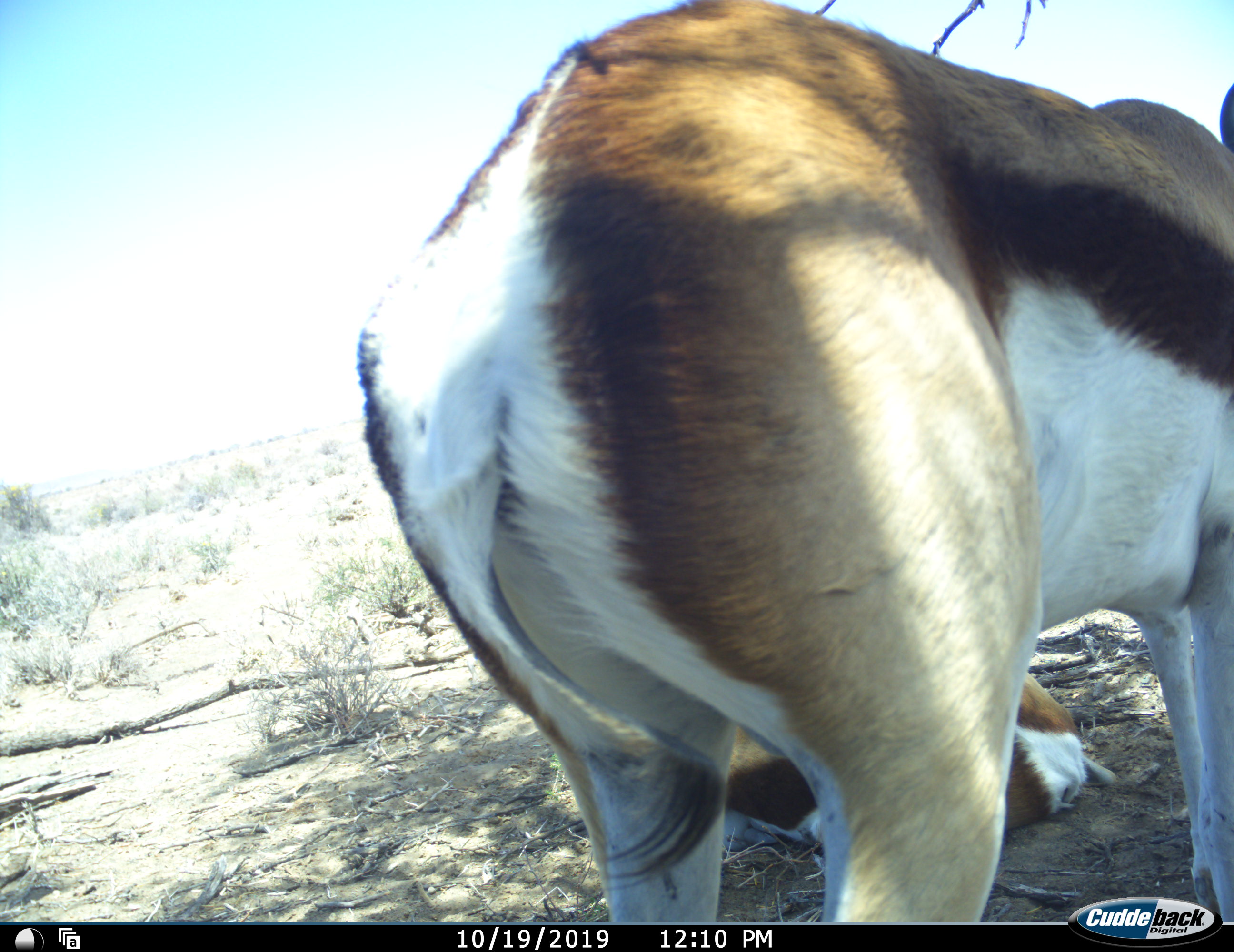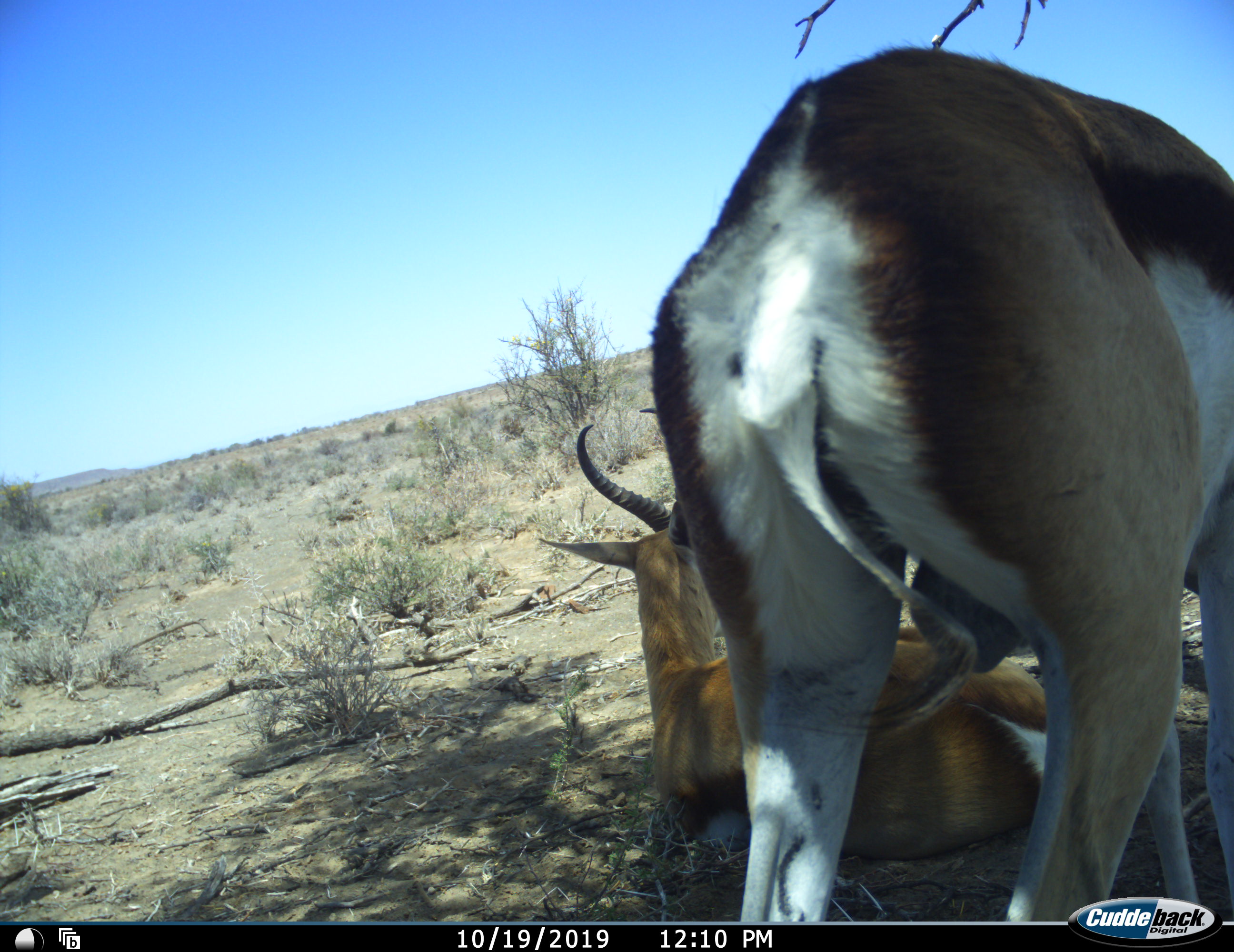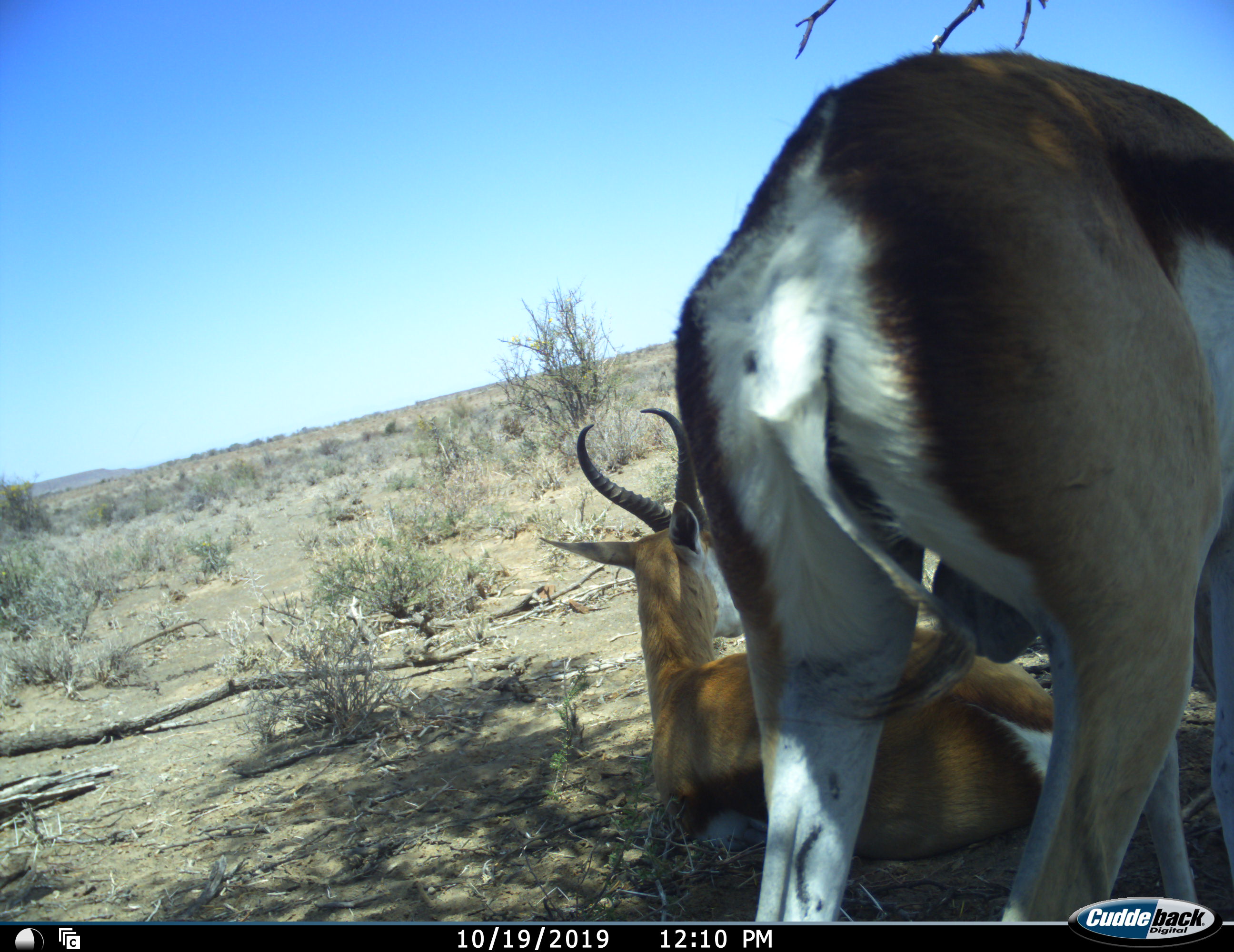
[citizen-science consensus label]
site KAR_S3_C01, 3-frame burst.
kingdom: Animalia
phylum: Chordata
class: Mammalia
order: Artiodactyla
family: Bovidae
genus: Antidorcas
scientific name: Antidorcas marsupialis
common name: springbok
Springbok (Antidorcas marsupialis), count 2. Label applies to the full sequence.